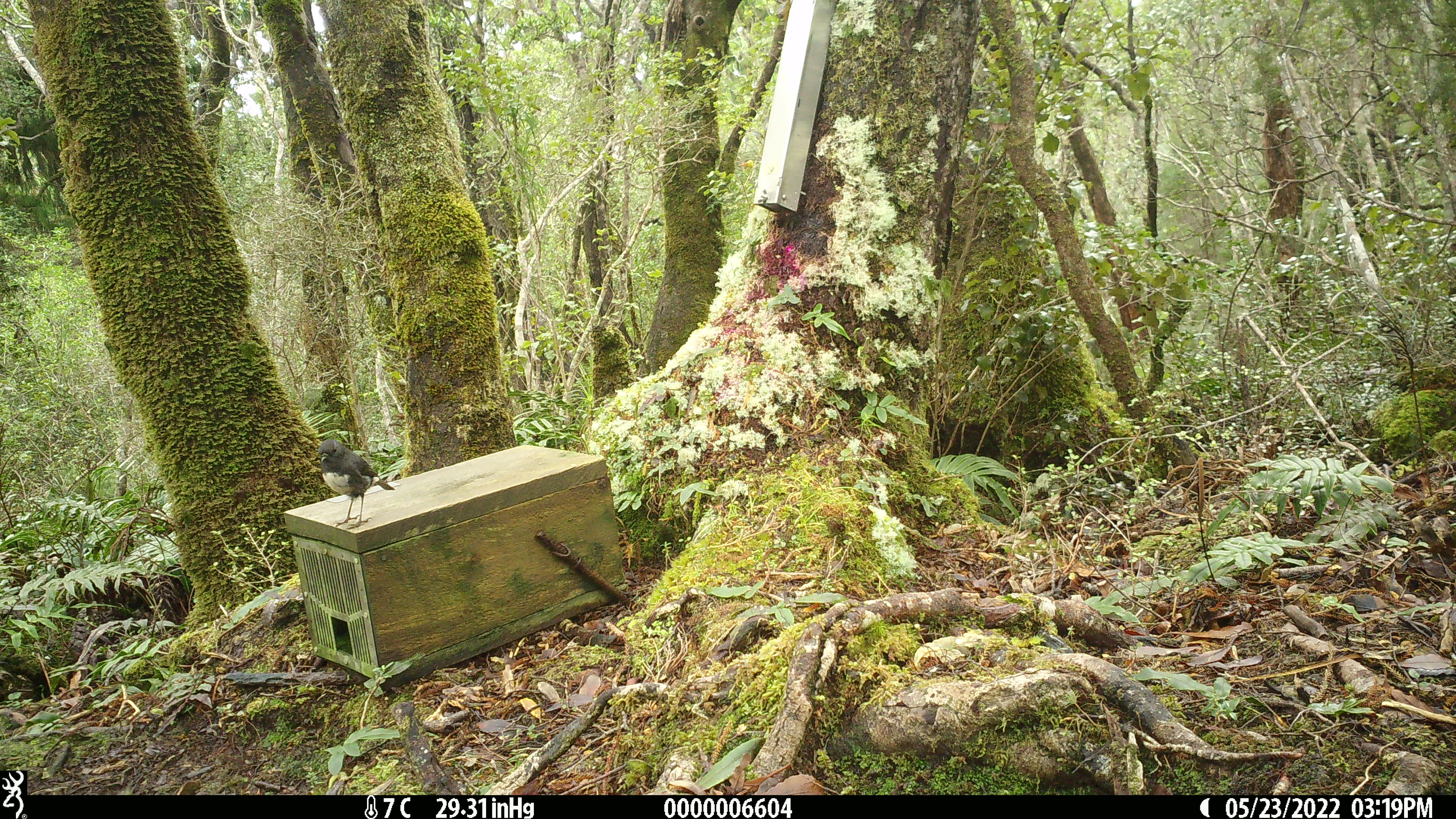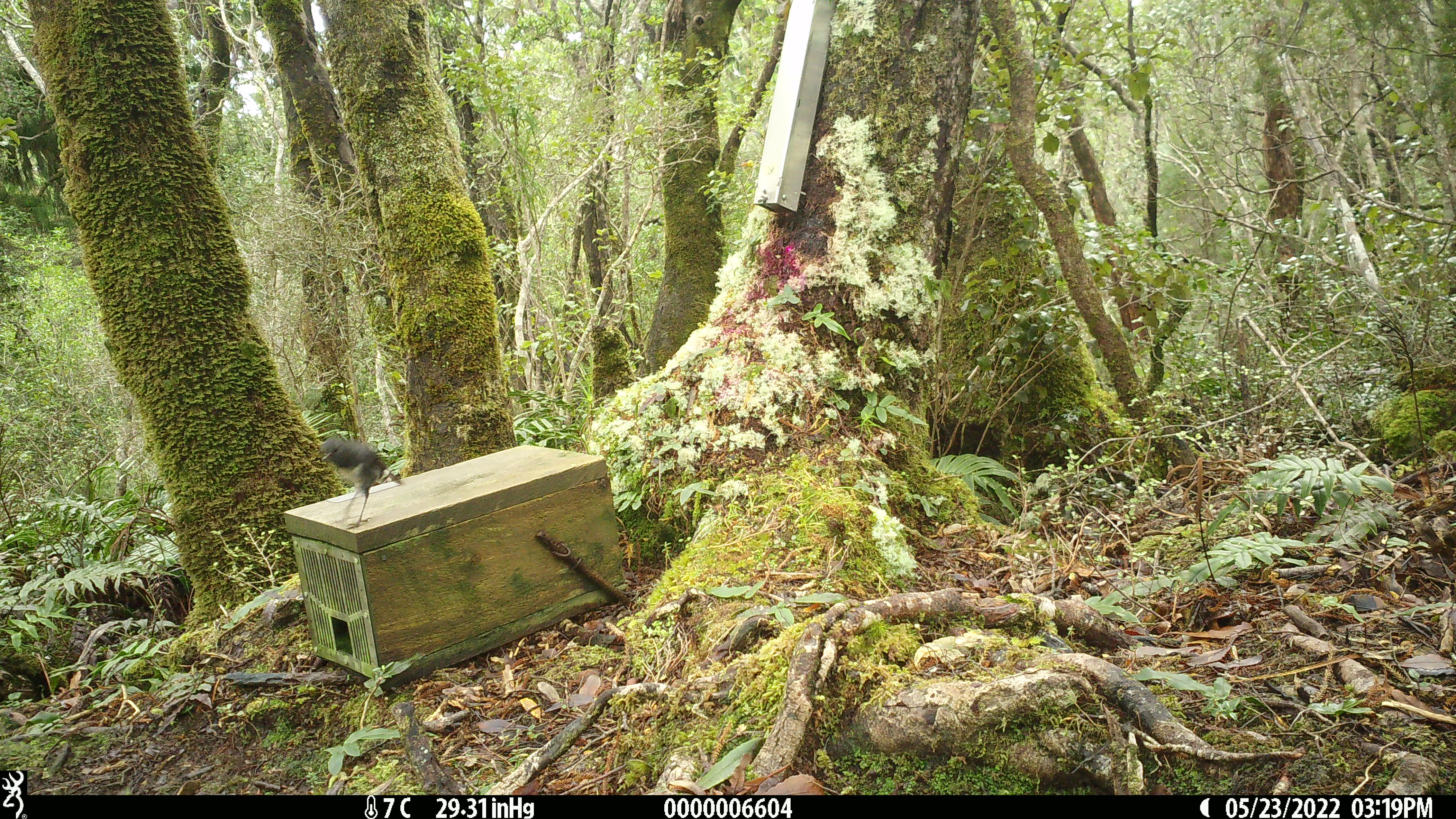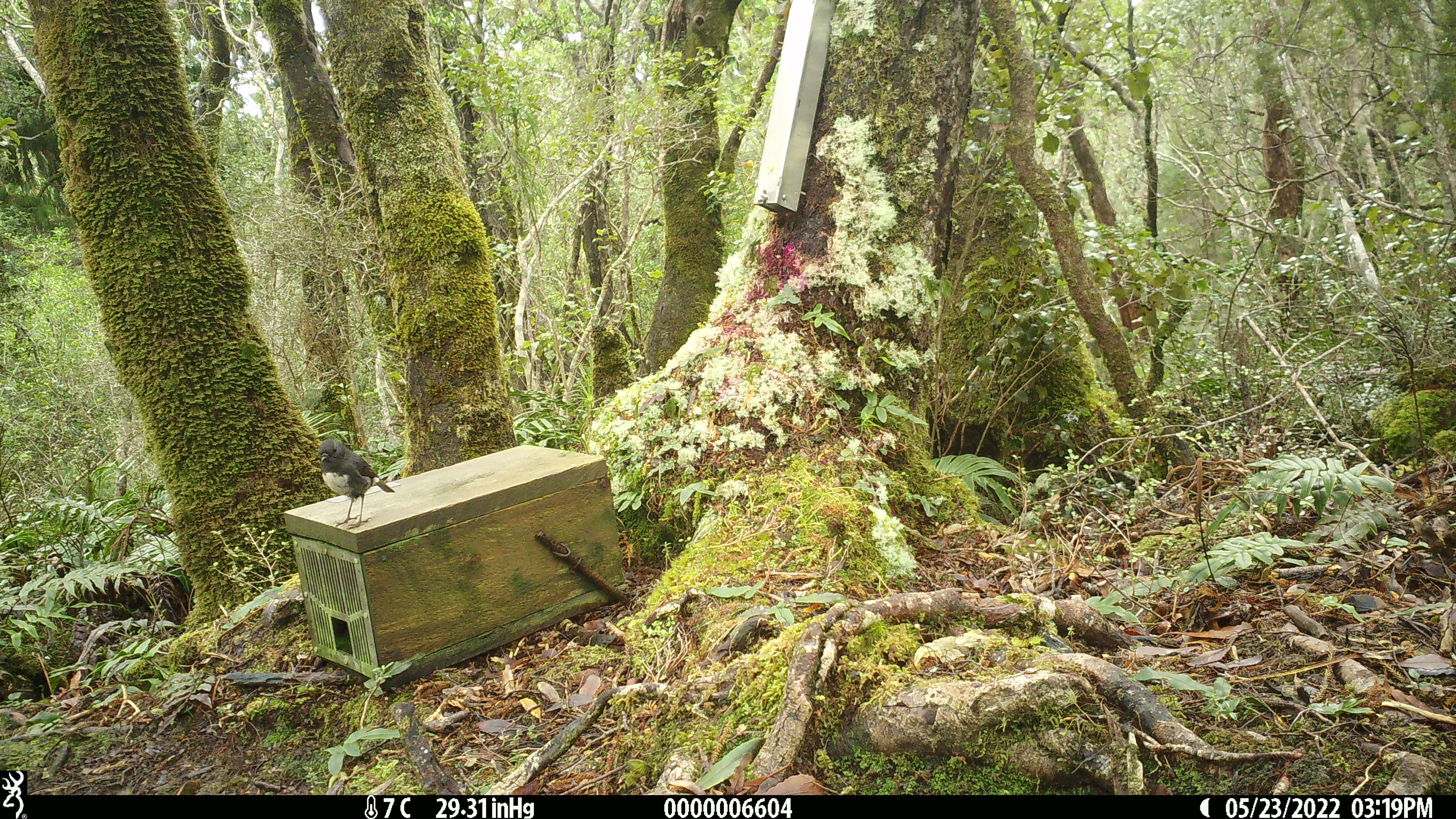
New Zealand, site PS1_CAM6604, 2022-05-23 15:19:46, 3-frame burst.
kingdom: Animalia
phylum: Chordata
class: Aves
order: Passeriformes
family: Petroicidae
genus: Petroica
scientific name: Petroica australis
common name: new zealand robin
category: robin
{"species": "robin (new zealand robin) (Petroica australis)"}